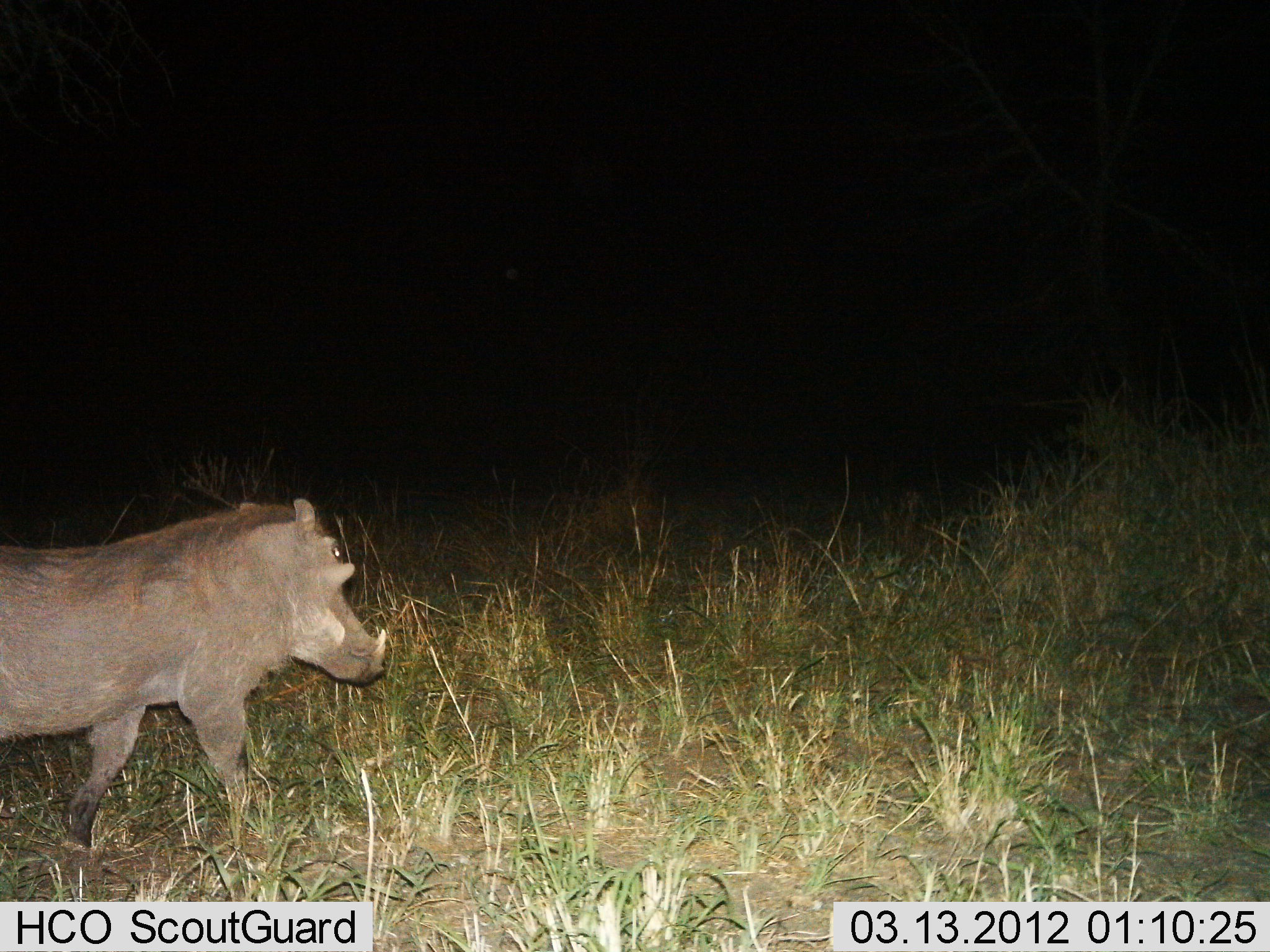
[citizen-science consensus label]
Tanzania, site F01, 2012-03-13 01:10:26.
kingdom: Animalia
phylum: Chordata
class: Mammalia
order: Artiodactyla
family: Suidae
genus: Phacochoerus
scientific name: Phacochoerus africanus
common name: warthog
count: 1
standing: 4%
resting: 0%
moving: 96%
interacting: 0%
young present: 0%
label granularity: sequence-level